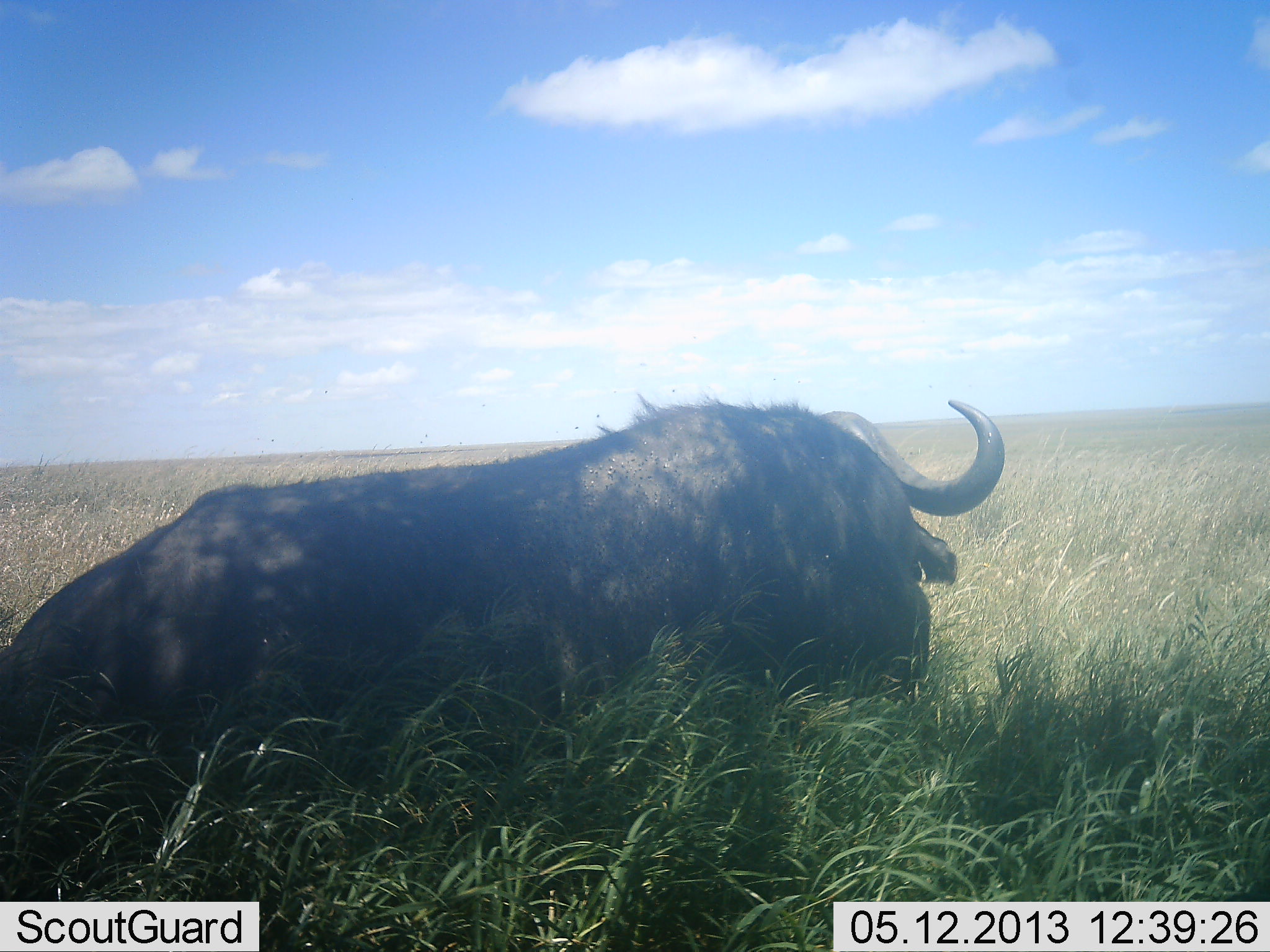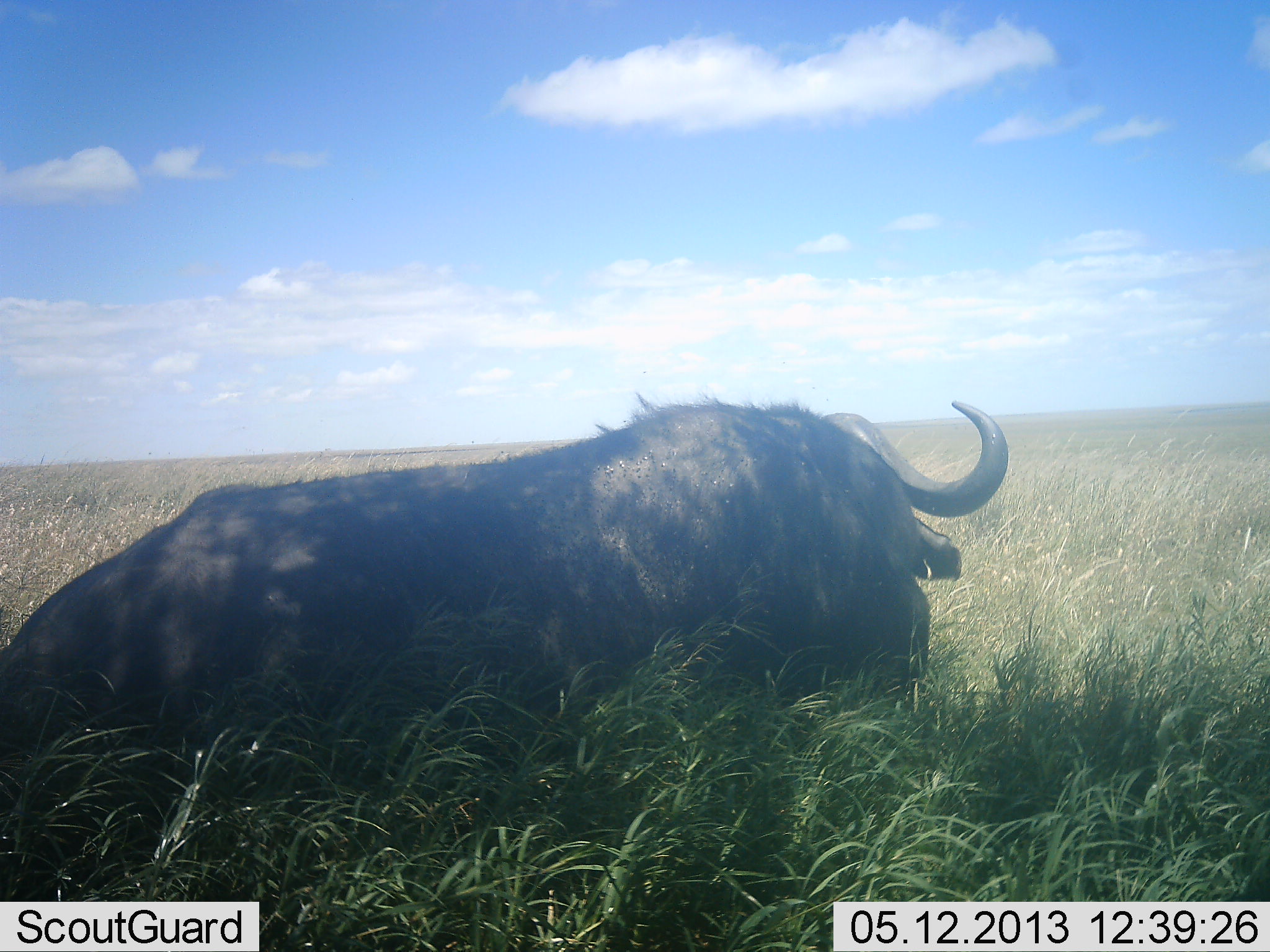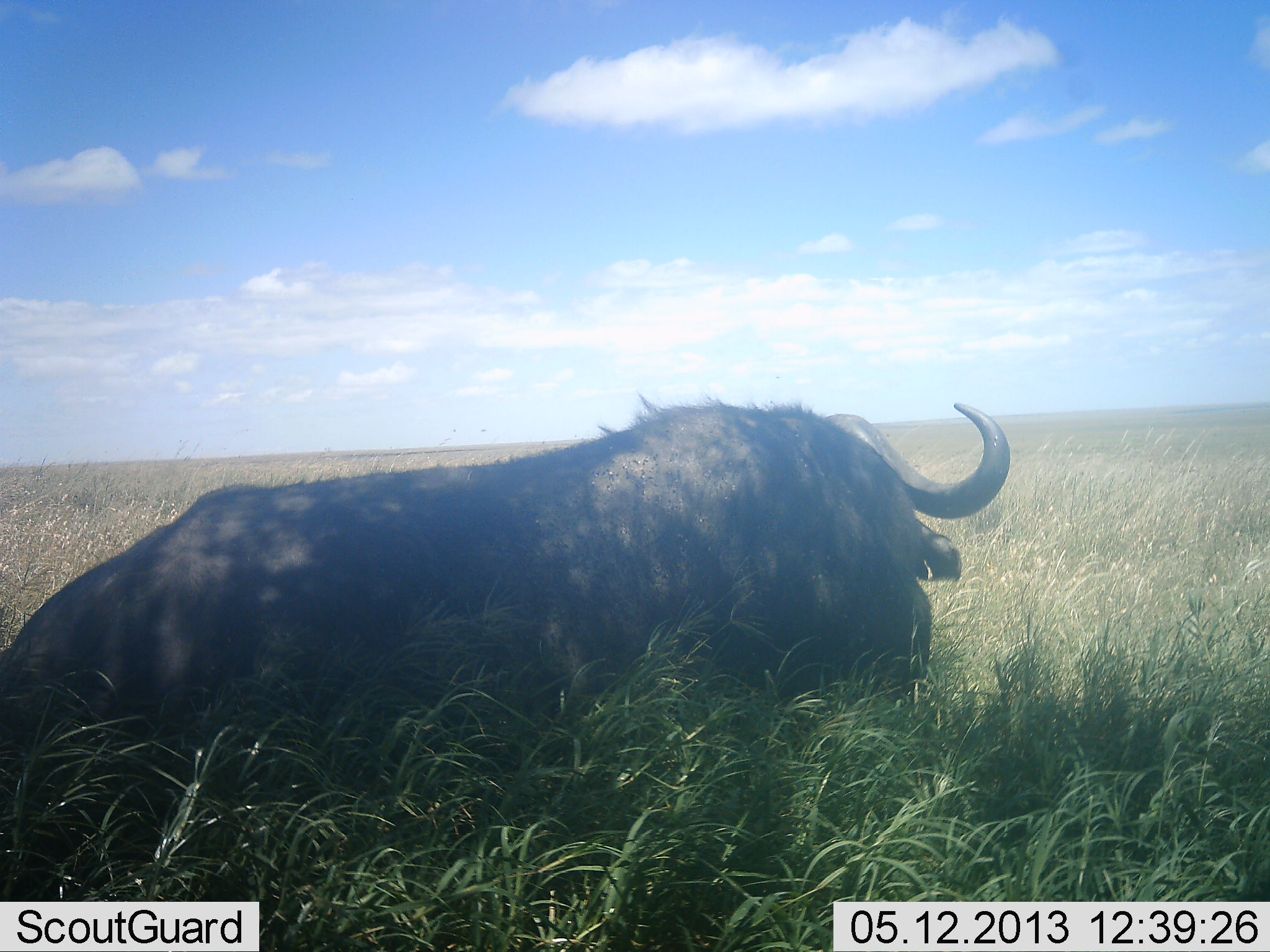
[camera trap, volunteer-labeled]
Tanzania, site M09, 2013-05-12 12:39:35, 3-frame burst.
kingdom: Animalia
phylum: Chordata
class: Mammalia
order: Artiodactyla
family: Bovidae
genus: Syncerus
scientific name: Syncerus caffer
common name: cape buffalo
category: buffalo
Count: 1.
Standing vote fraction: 5%.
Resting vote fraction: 95%.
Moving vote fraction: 0%.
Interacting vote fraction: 0%.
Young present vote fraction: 0%.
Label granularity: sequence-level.